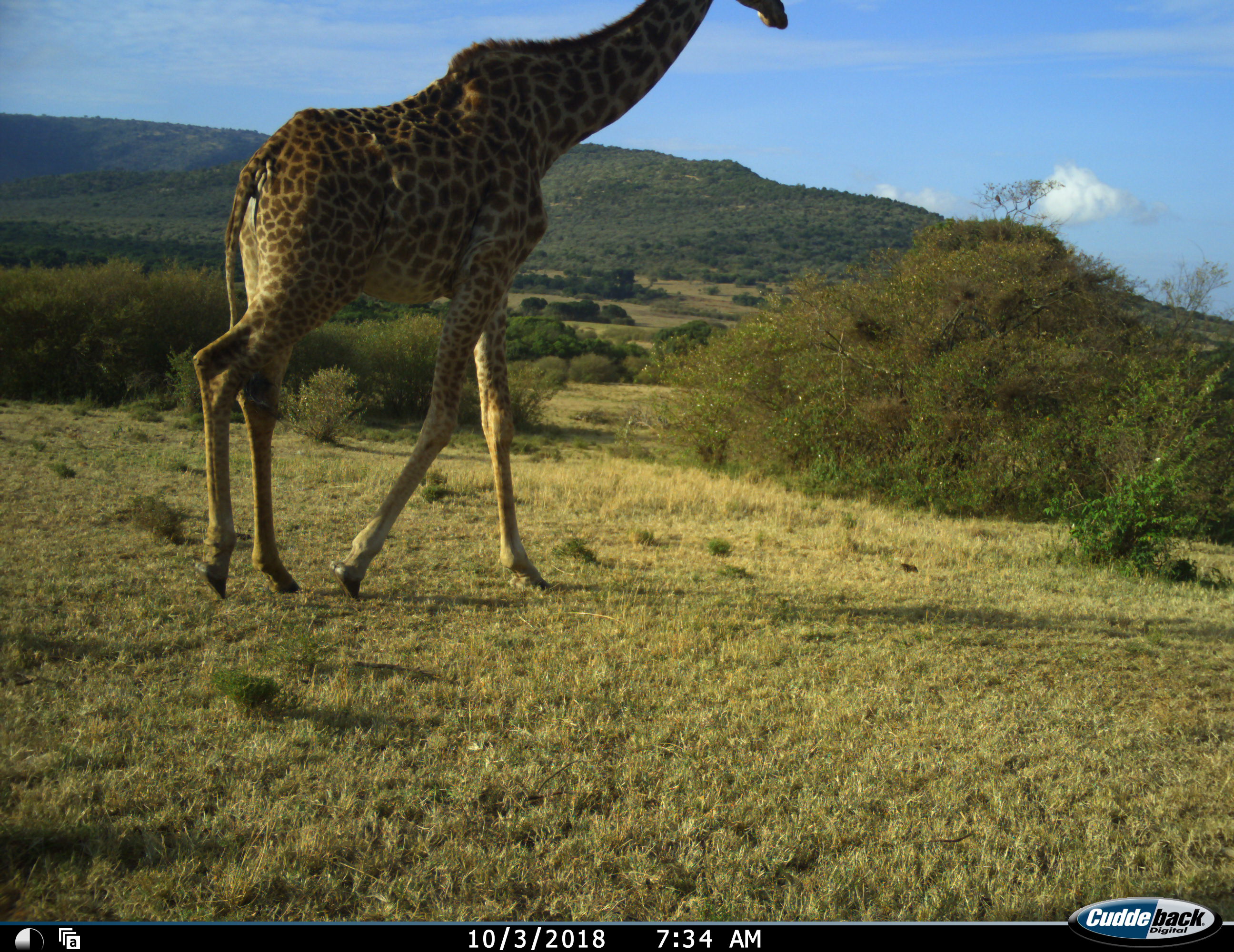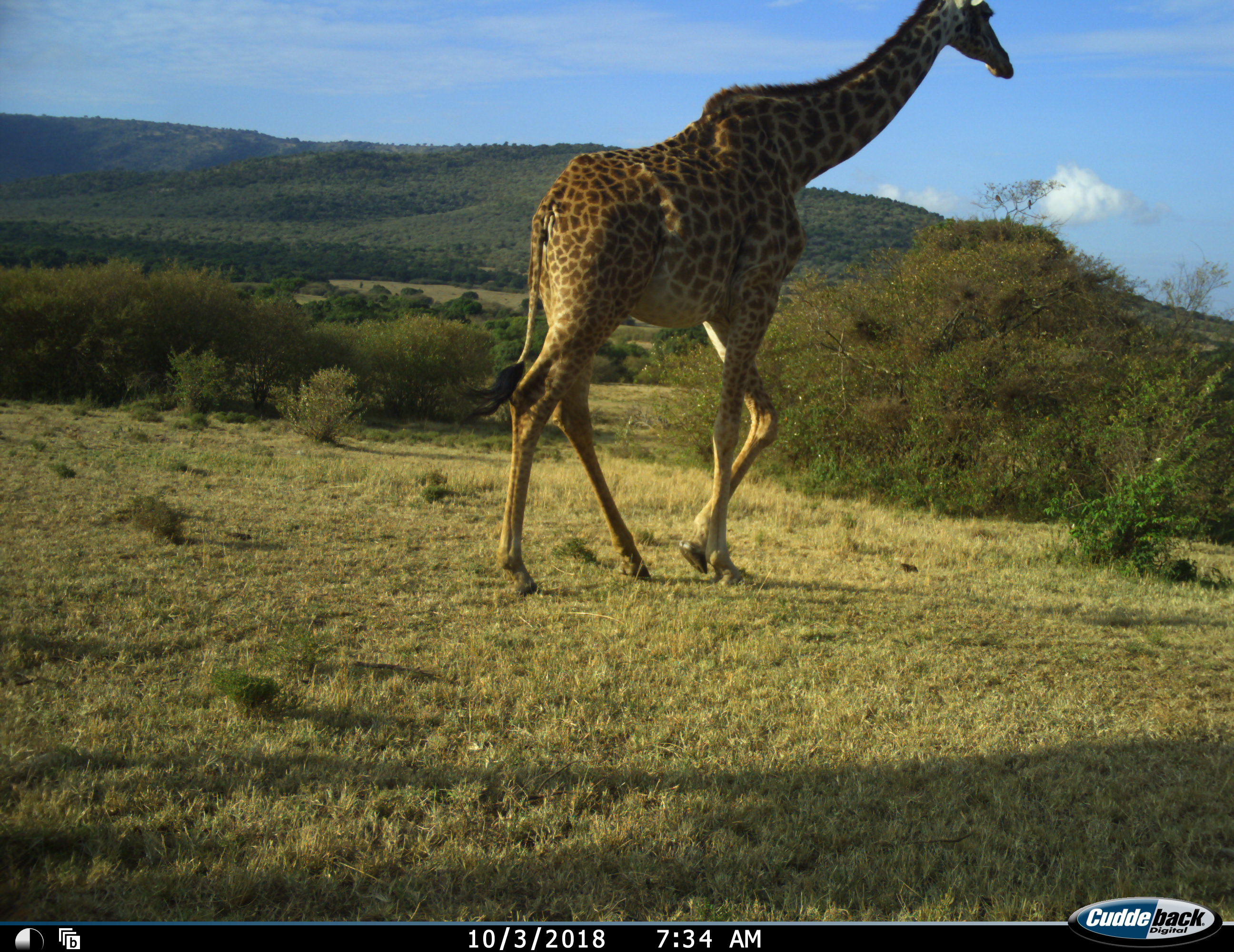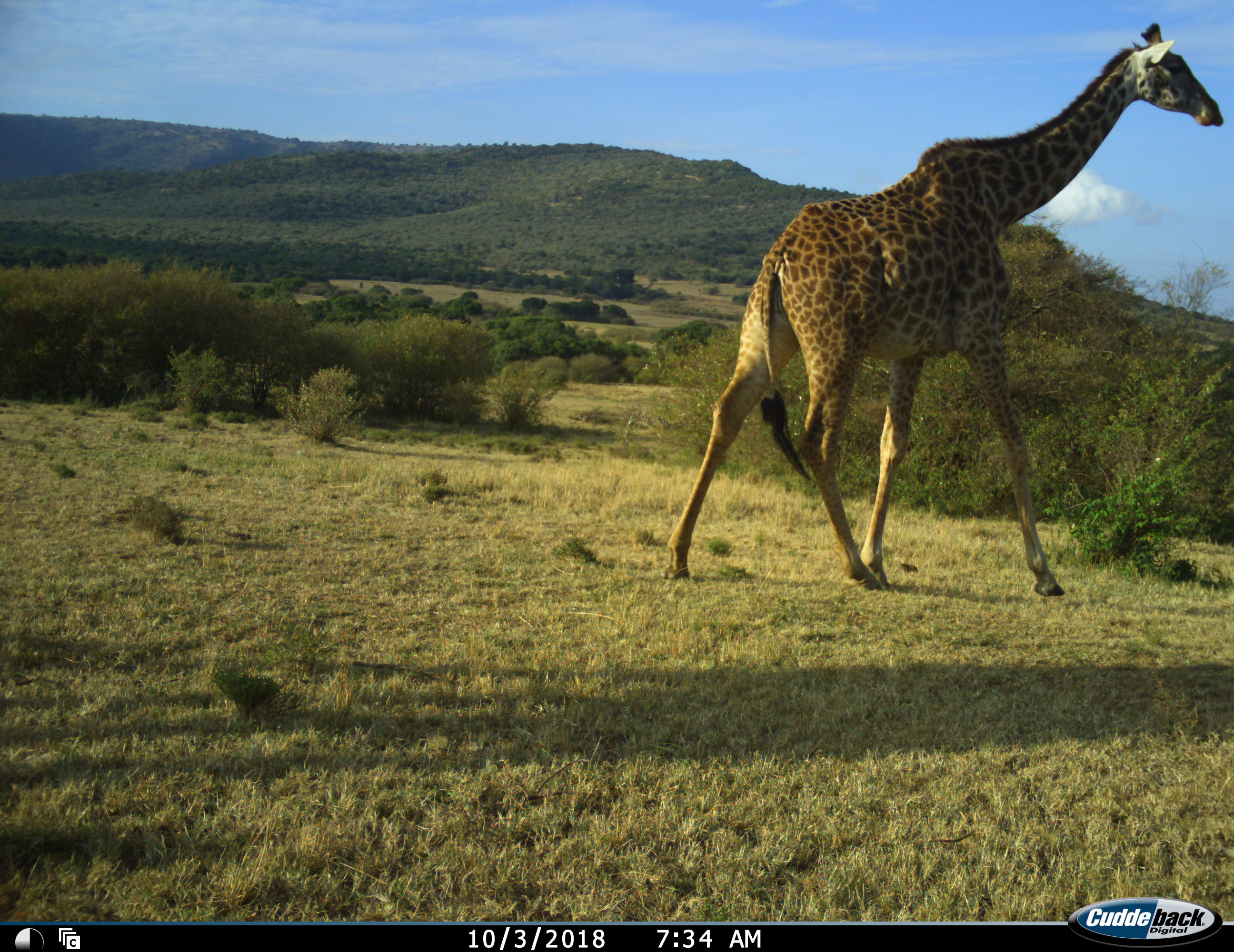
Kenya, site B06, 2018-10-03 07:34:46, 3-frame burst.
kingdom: Animalia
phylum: Chordata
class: Mammalia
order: Artiodactyla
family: Giraffidae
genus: Giraffa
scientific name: Giraffa camelopardalis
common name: giraffe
Giraffe (Giraffa camelopardalis), count 1. Behavior (volunteer vote fractions): standing 10%, resting 0%, moving 100%, interacting 0%. Young present (vote fraction): 0%. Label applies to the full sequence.